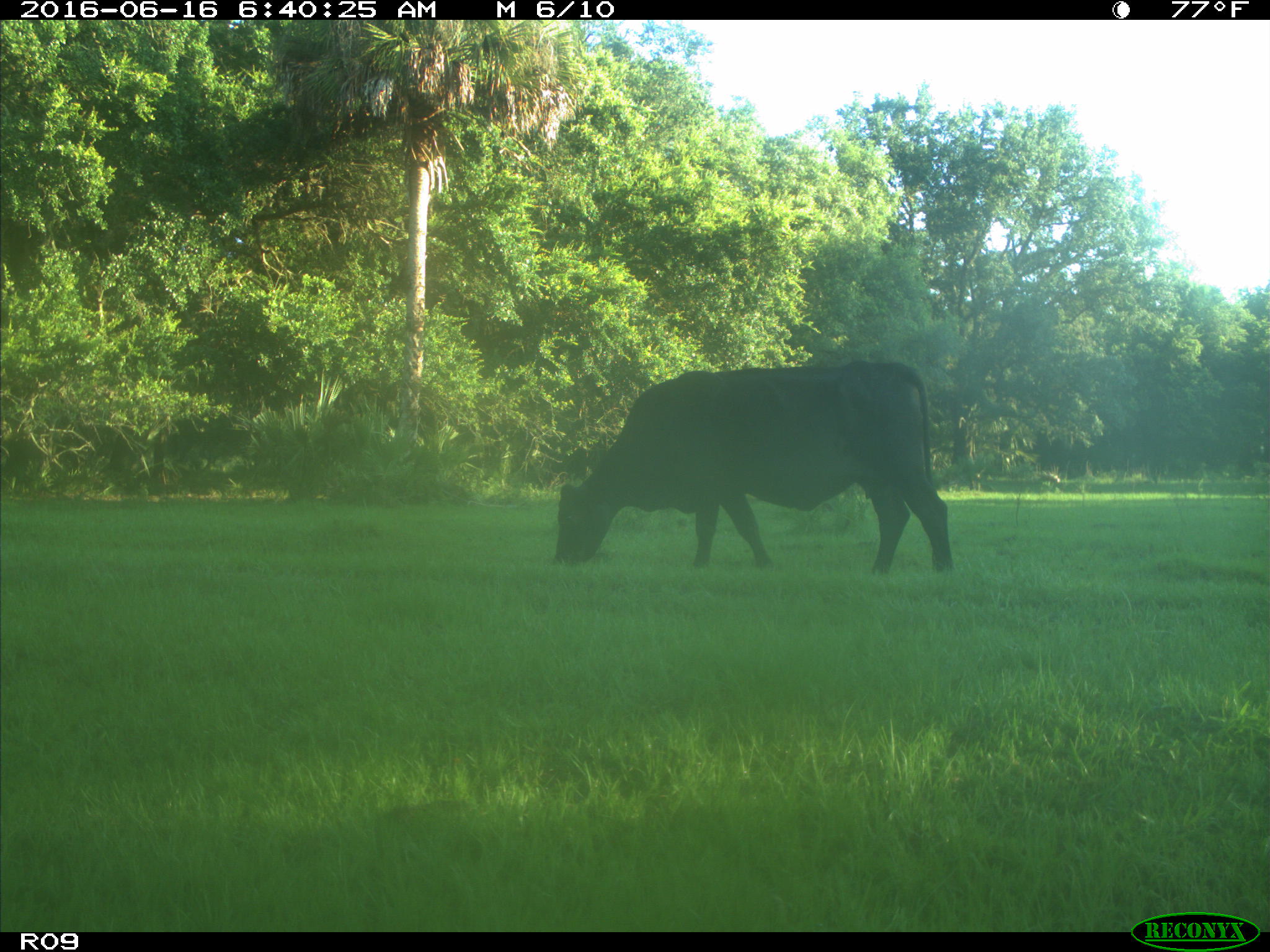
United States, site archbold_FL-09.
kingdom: Animalia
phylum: Chordata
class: Mammalia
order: Artiodactyla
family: Bovidae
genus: Bos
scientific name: Bos taurus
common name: domestic cow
Bos taurus (domestic cow).